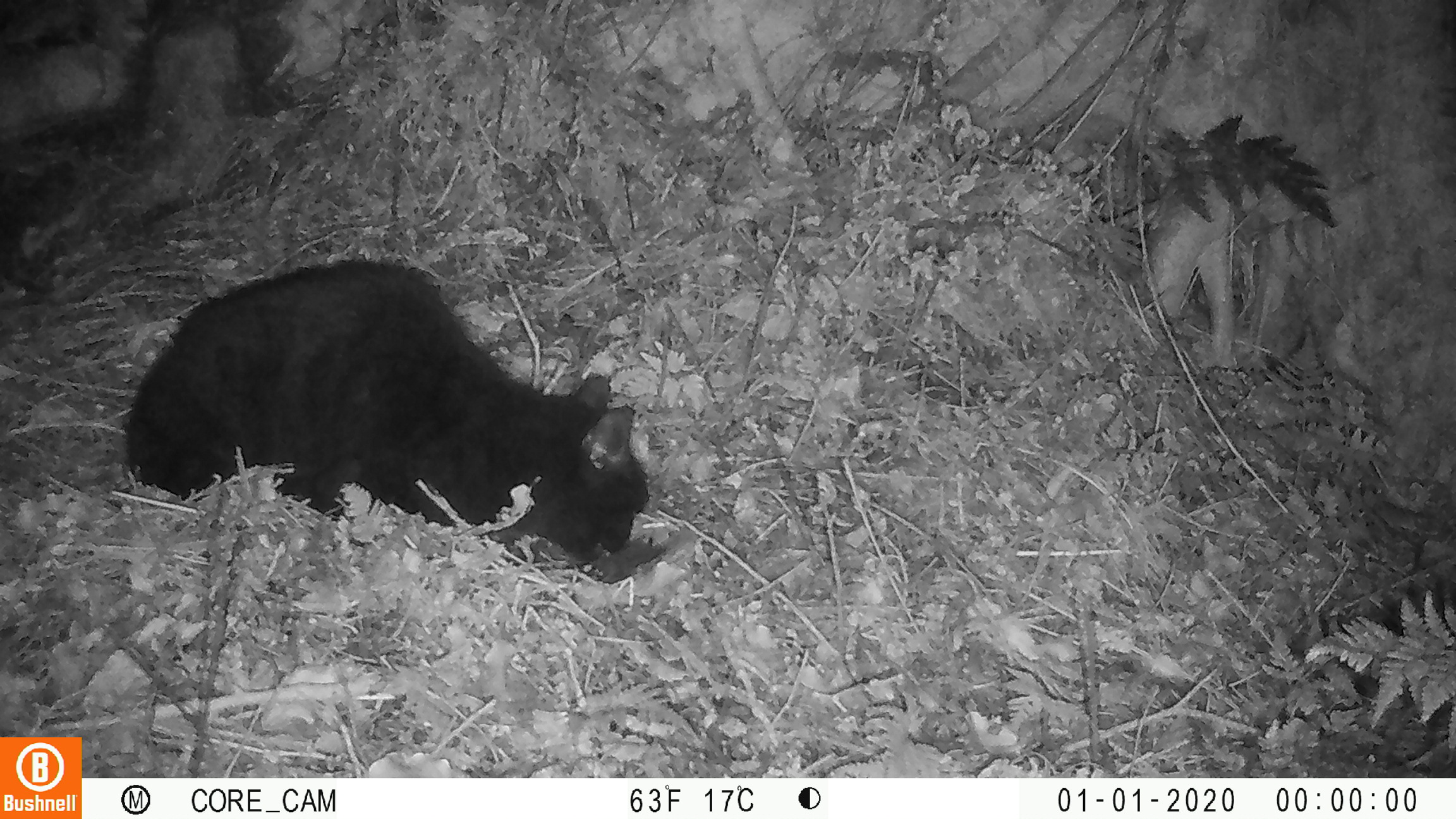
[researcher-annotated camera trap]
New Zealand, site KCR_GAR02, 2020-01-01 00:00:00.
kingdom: Animalia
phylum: Chordata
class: Mammalia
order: Carnivora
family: Felidae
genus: Felis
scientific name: Felis catus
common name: domestic cat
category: cat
Cat (domestic cat) (Felis catus).